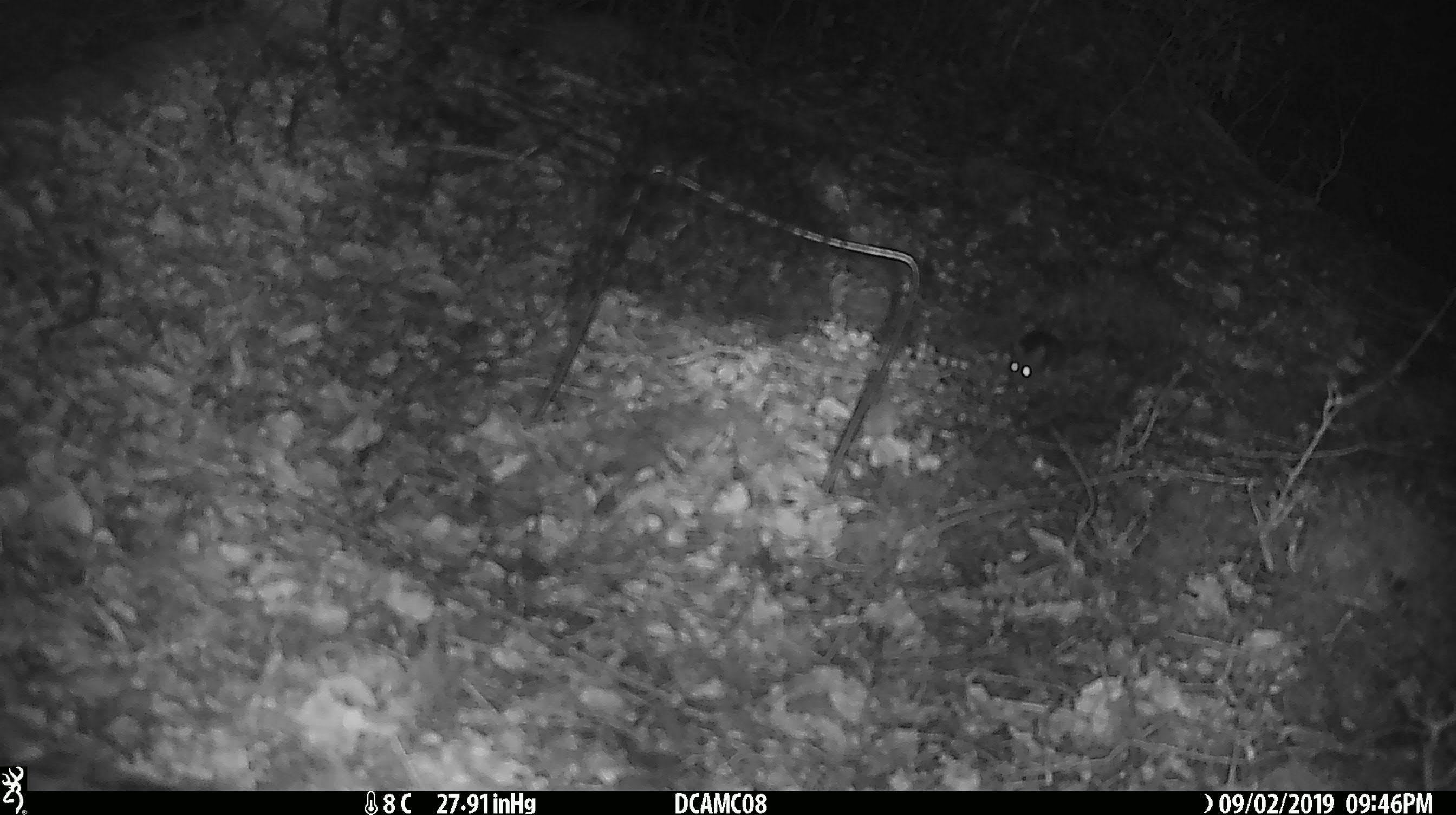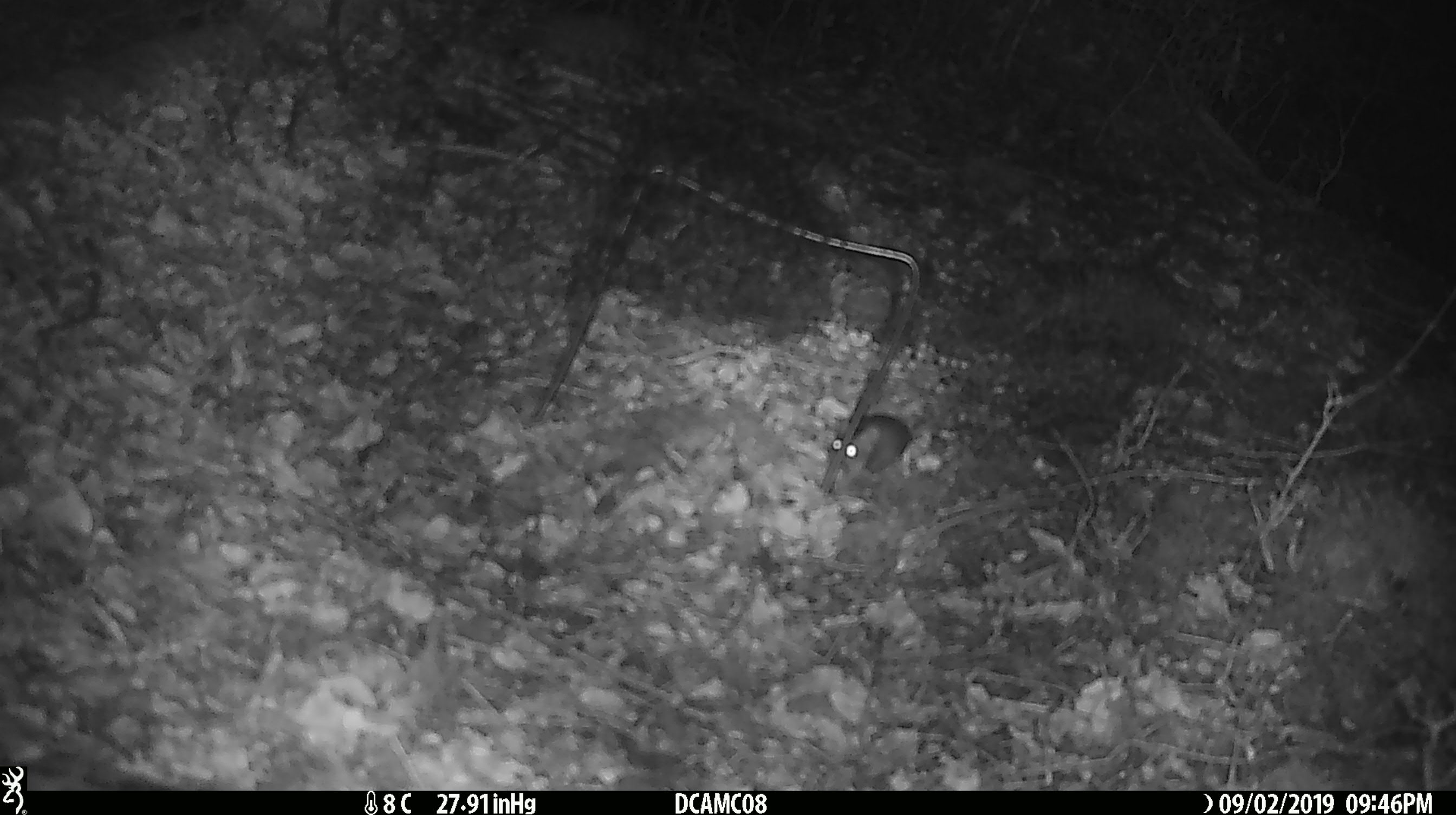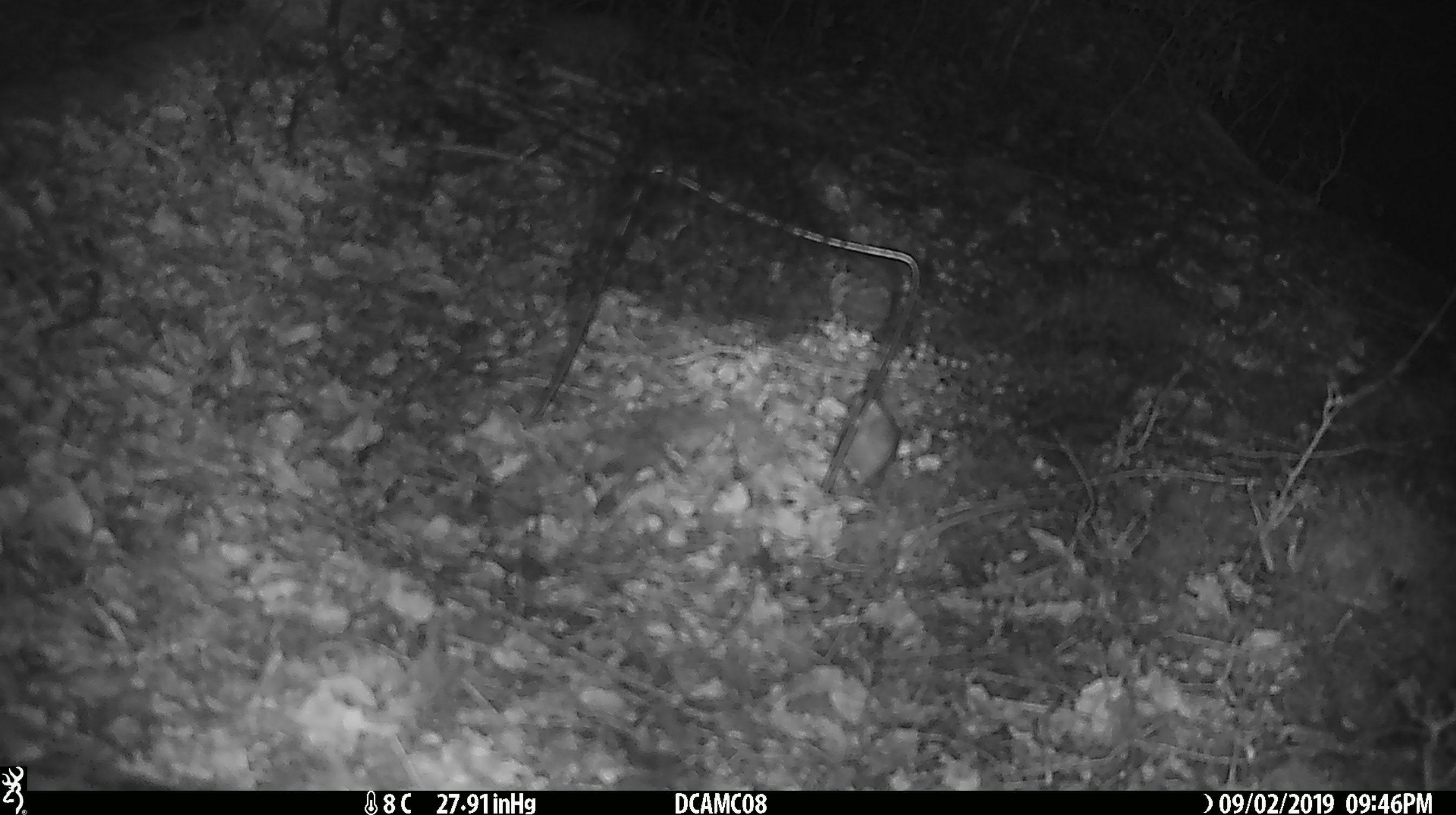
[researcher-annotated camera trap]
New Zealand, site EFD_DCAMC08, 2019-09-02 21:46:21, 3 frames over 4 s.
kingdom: Animalia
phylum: Chordata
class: Mammalia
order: Rodentia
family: Muridae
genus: Mus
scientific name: Mus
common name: mouse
Mouse (Mus).